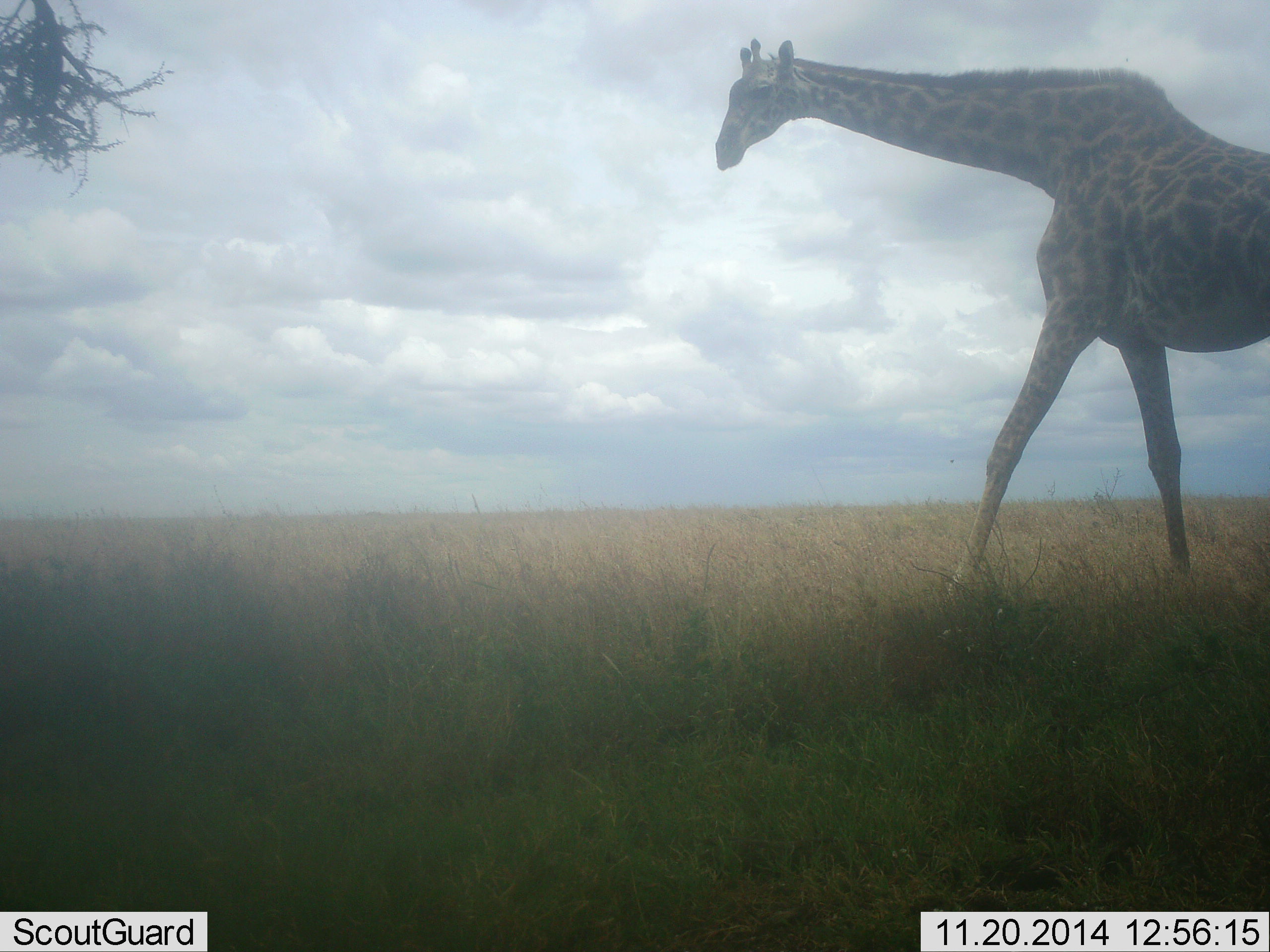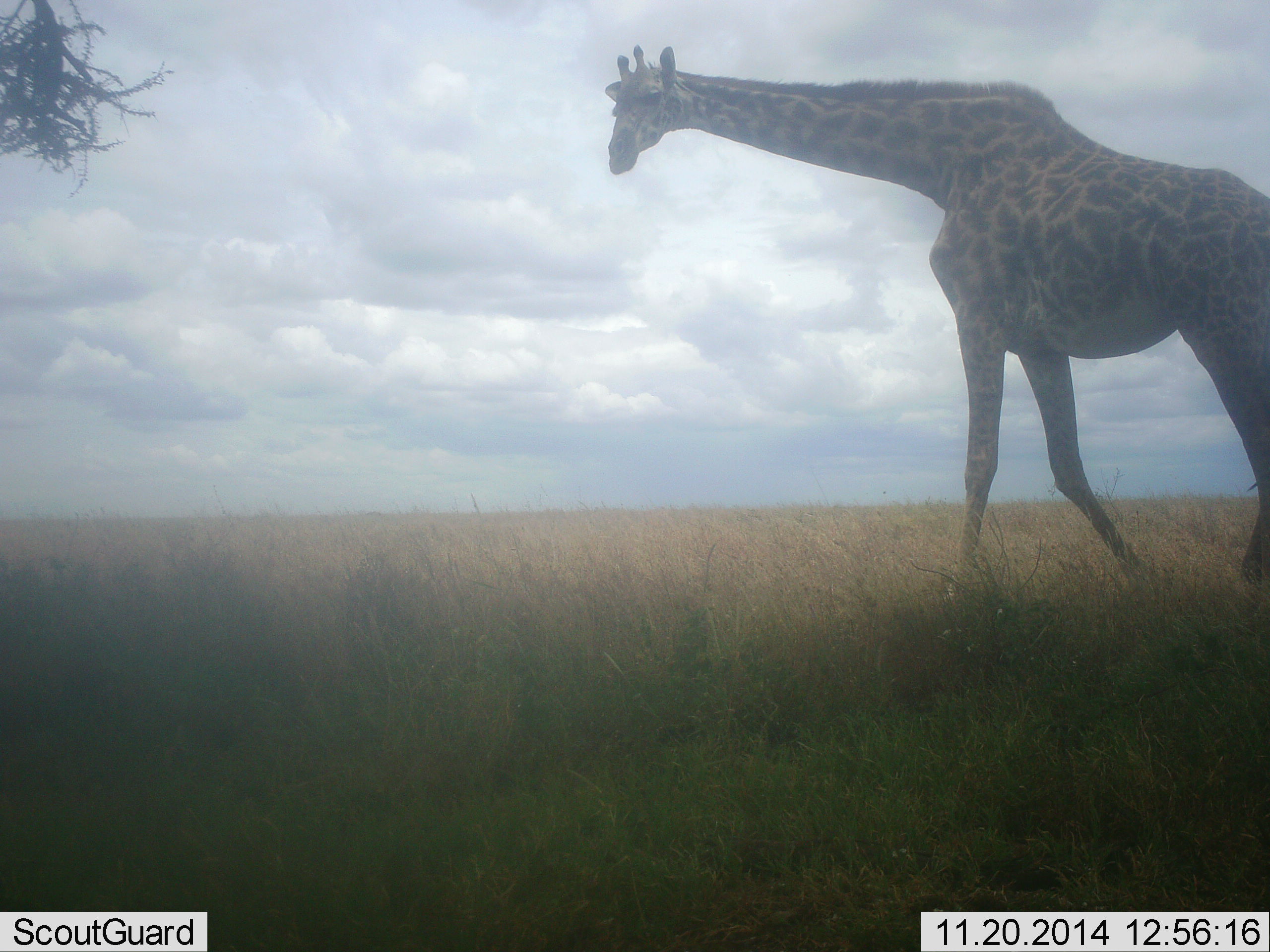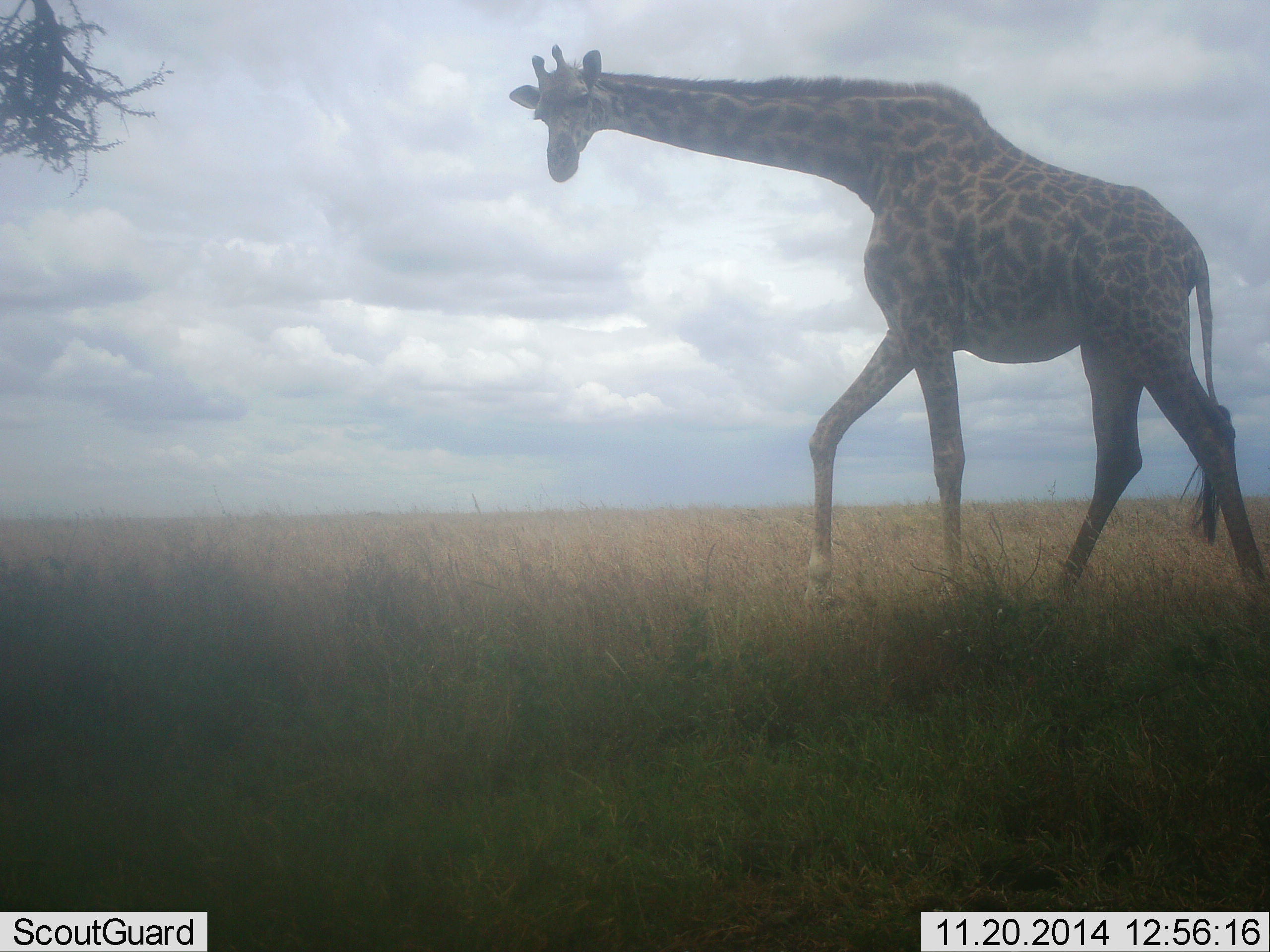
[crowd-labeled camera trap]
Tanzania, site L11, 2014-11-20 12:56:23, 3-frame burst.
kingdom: Animalia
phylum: Chordata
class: Mammalia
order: Artiodactyla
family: Giraffidae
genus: Giraffa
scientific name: Giraffa camelopardalis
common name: giraffe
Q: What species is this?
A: Giraffe (Giraffa camelopardalis).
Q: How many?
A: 1.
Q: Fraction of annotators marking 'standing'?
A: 0%.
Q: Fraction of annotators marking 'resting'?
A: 0%.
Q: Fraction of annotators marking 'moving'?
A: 100%.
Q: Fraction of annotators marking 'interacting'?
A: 0%.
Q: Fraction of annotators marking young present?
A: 0%.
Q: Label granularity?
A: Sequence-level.